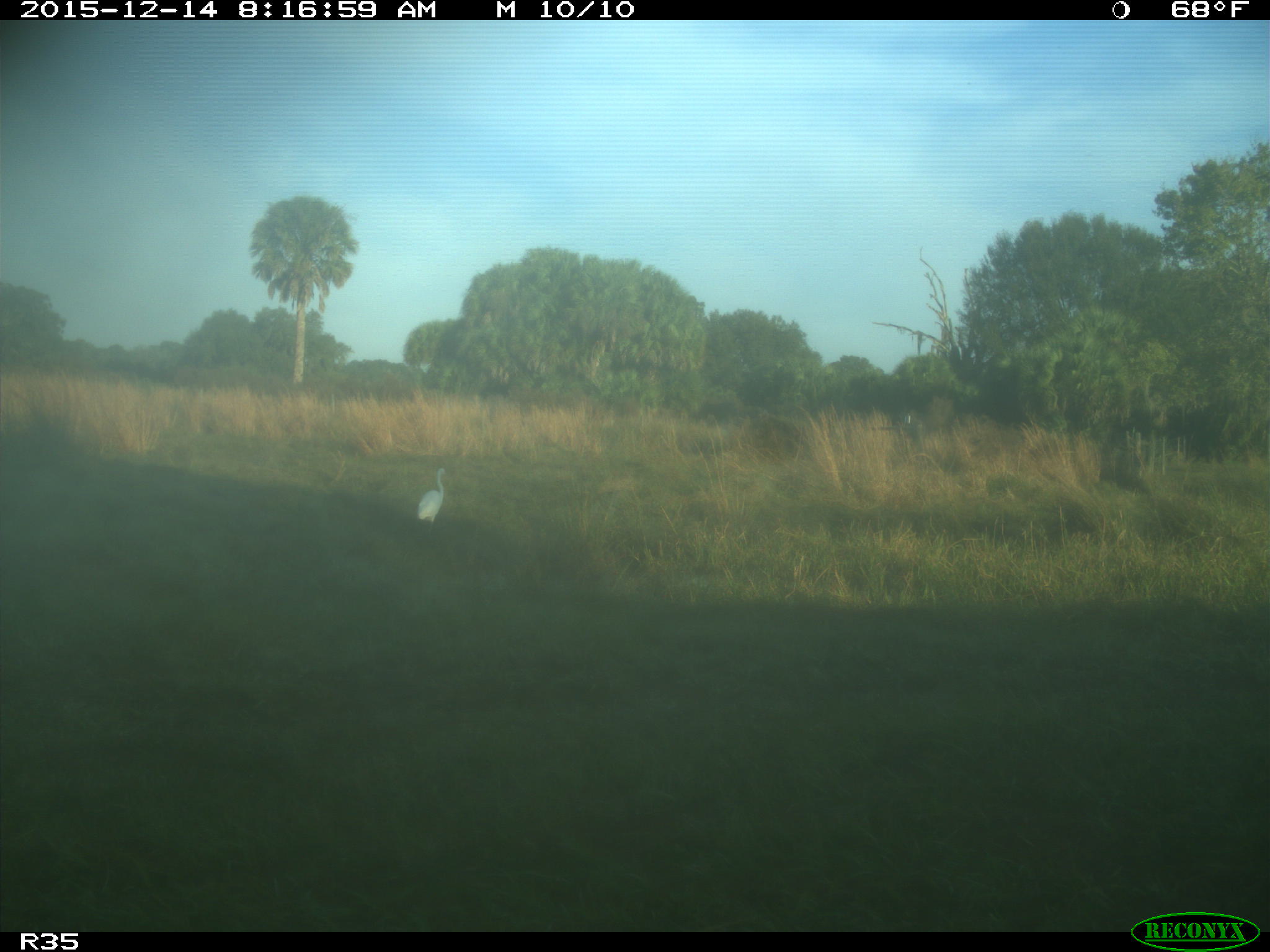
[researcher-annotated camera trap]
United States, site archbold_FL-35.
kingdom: Animalia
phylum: Chordata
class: Aves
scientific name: Aves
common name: birds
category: unidentified bird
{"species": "unidentified bird (birds) (Aves)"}